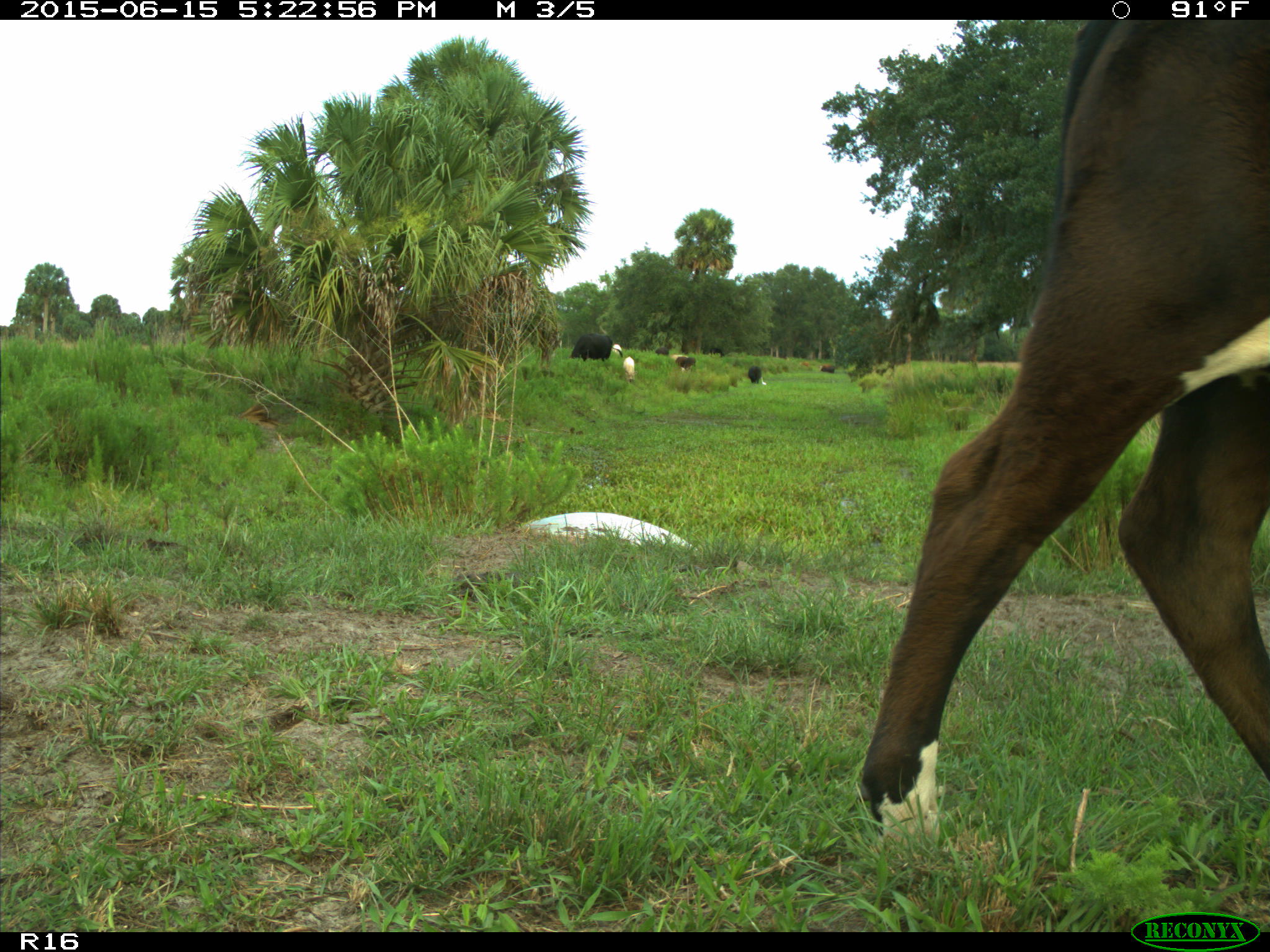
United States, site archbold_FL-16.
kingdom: Animalia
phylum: Chordata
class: Mammalia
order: Artiodactyla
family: Bovidae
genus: Bos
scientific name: Bos taurus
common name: domestic cow